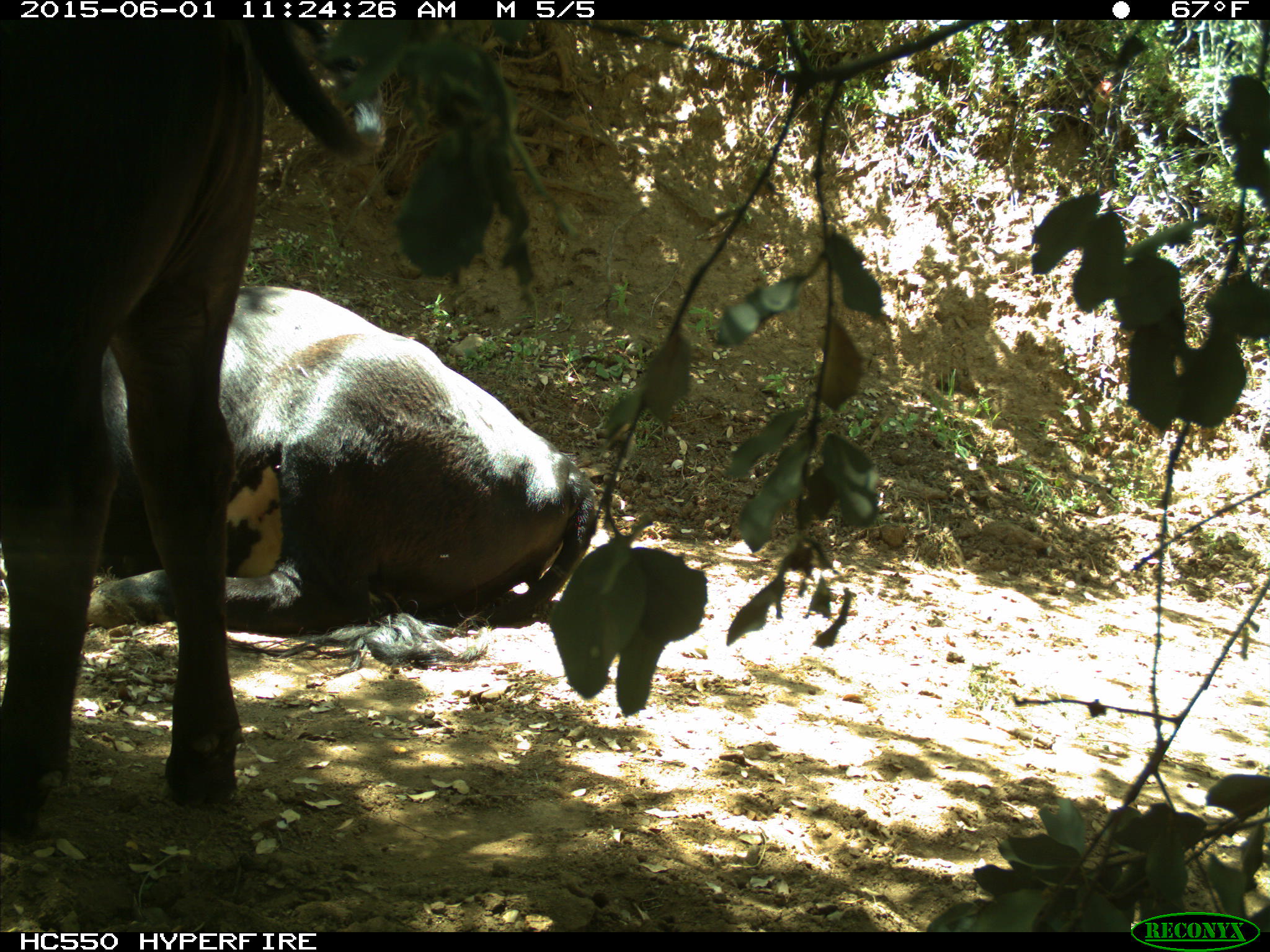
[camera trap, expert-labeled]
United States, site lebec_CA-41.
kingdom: Animalia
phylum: Chordata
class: Mammalia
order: Artiodactyla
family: Bovidae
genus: Bos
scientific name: Bos taurus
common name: domestic cow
Bos taurus (domestic cow).